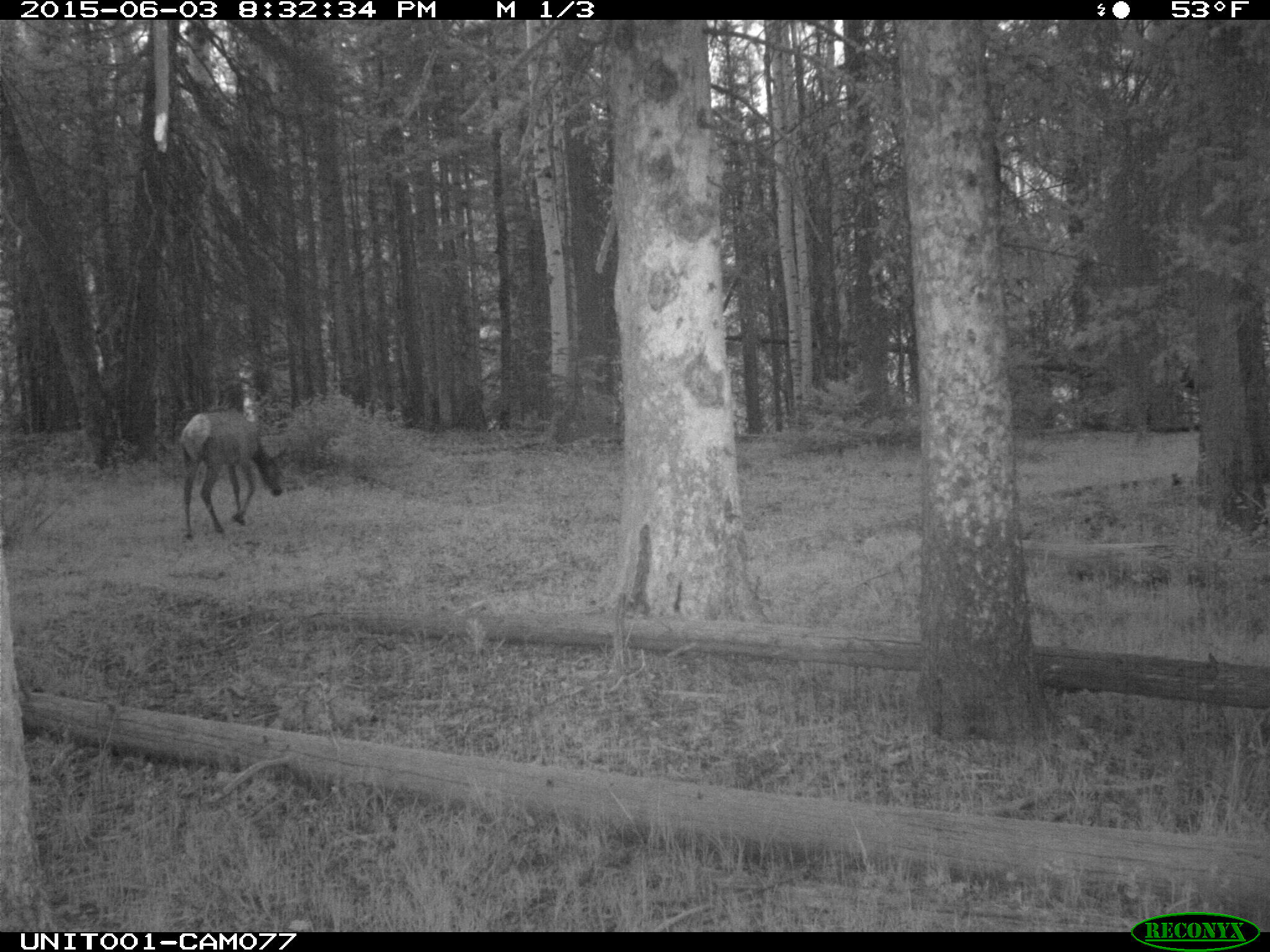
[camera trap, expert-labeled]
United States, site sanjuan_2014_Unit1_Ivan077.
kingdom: Animalia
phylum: Chordata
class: Mammalia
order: Artiodactyla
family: Cervidae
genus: Cervus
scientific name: Cervus elaphus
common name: red deer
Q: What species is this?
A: Cervus elaphus (red deer).